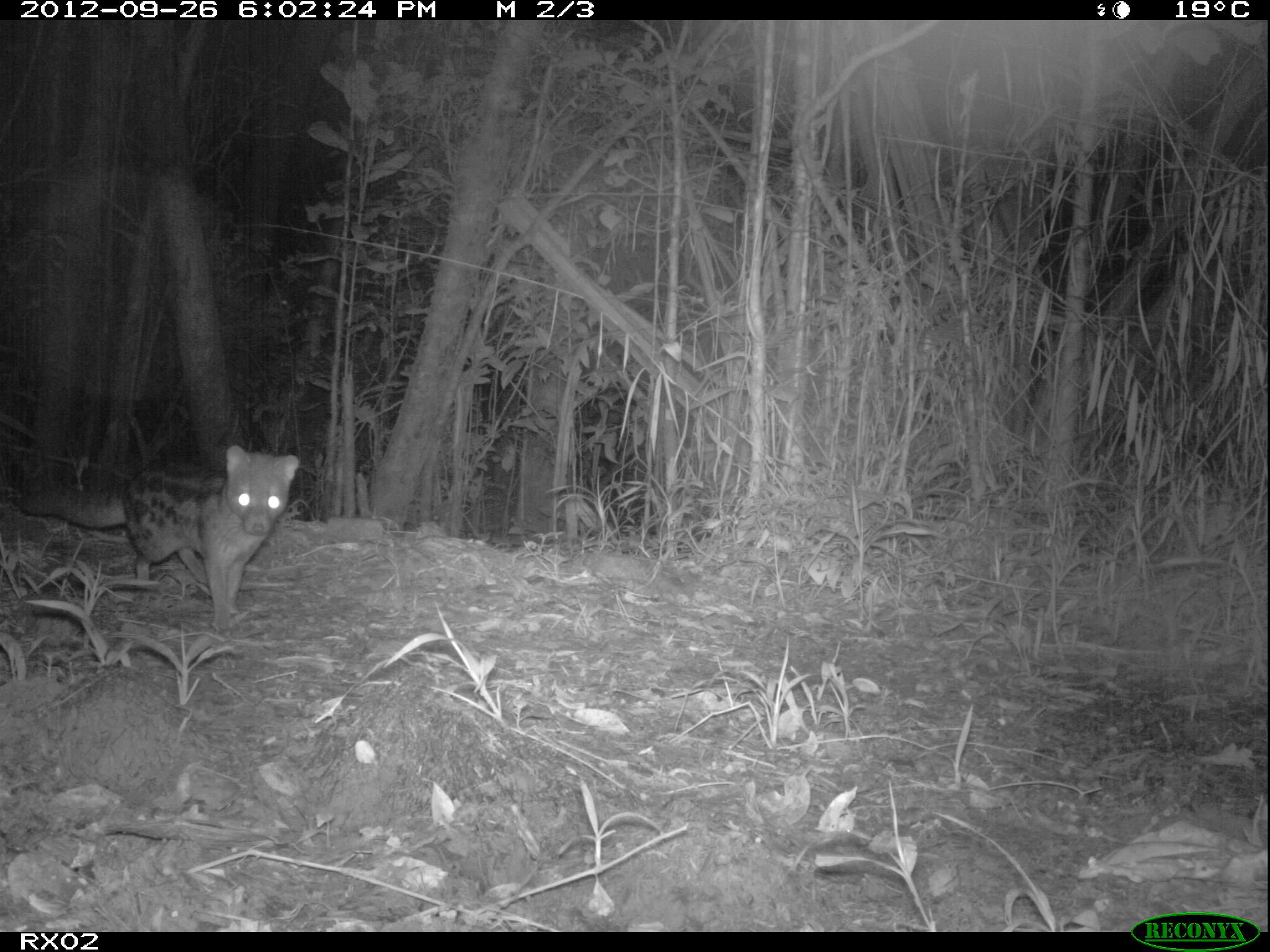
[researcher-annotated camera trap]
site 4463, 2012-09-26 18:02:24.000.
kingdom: Animalia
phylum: Chordata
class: Mammalia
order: Carnivora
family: Eupleridae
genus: Fossa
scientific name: Fossa fossana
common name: fanaloka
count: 1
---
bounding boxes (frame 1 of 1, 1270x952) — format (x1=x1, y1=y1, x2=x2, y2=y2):
fossa fossana: (x1=14, y1=443, x2=301, y2=626)